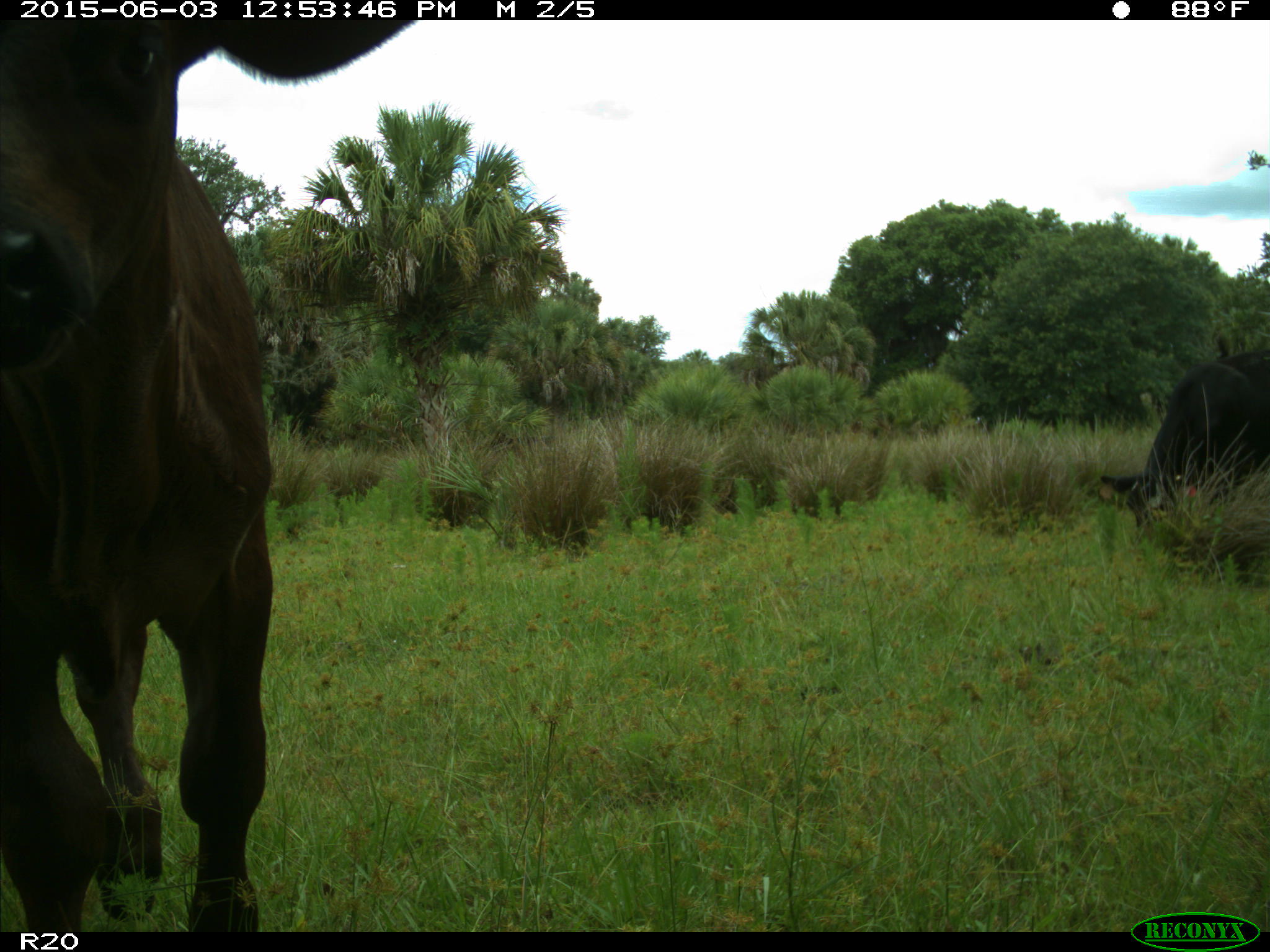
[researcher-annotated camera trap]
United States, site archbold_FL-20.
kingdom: Animalia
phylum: Chordata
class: Mammalia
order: Artiodactyla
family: Bovidae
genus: Bos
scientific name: Bos taurus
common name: domestic cow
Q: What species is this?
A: Bos taurus (domestic cow).